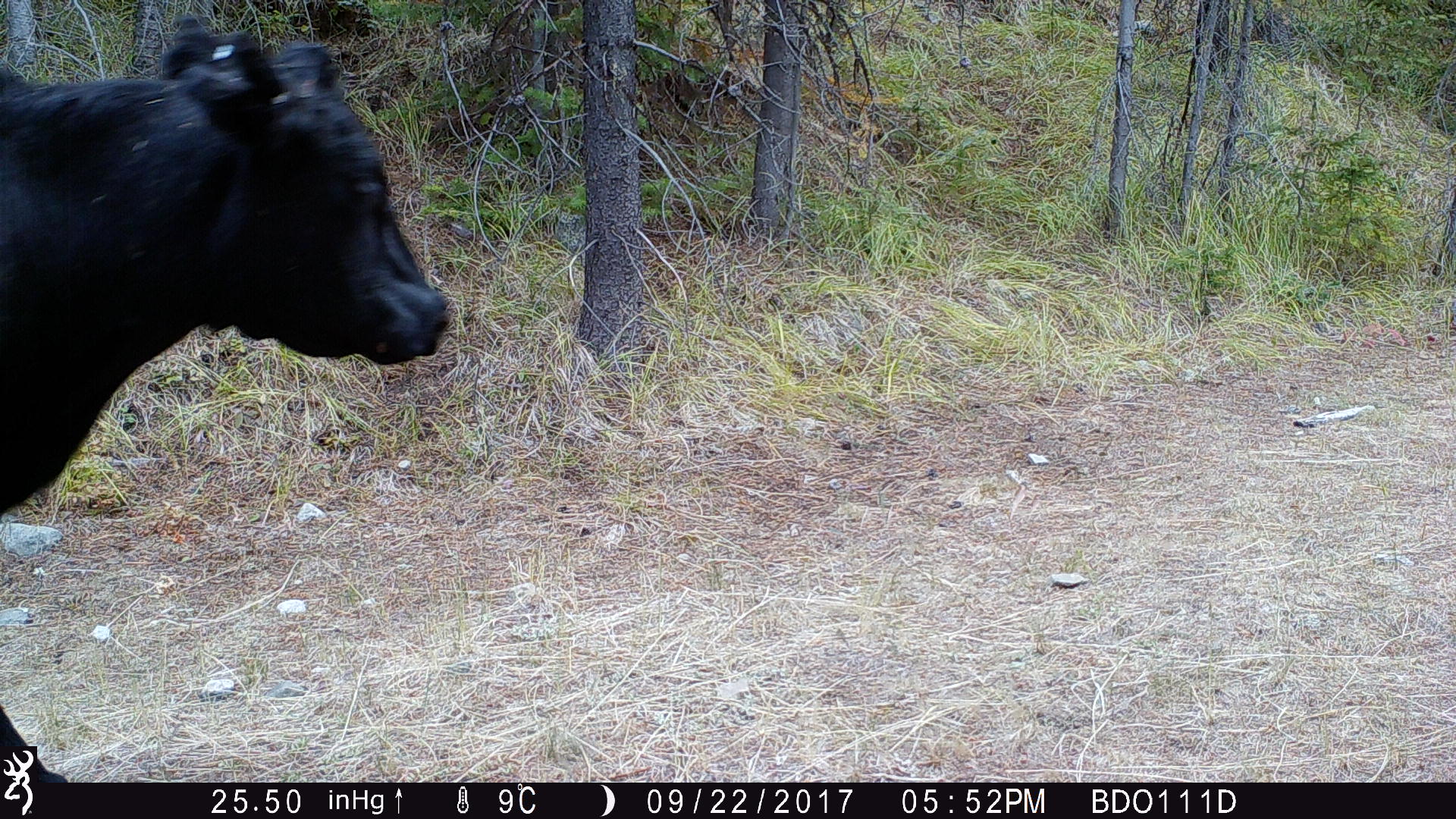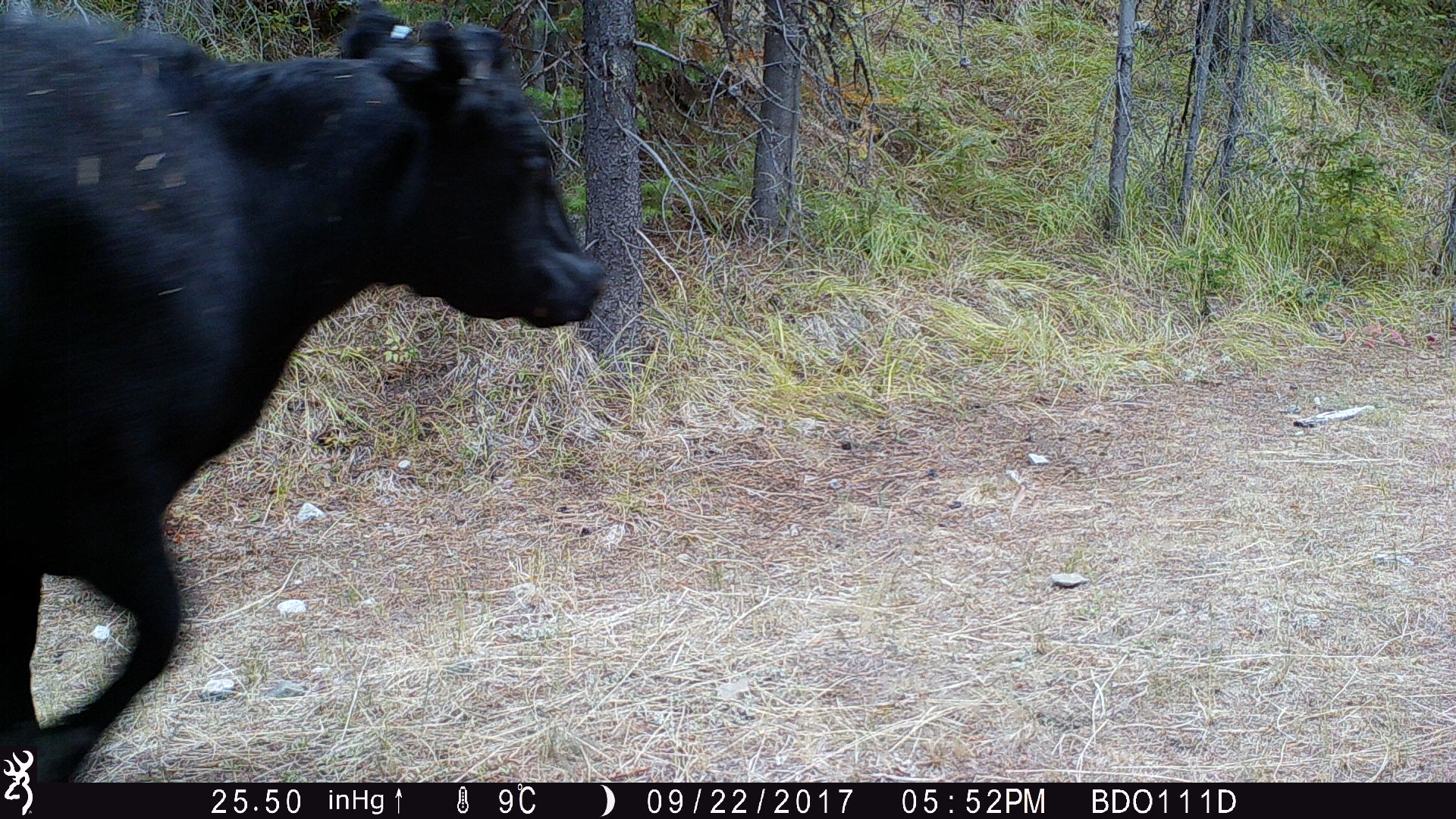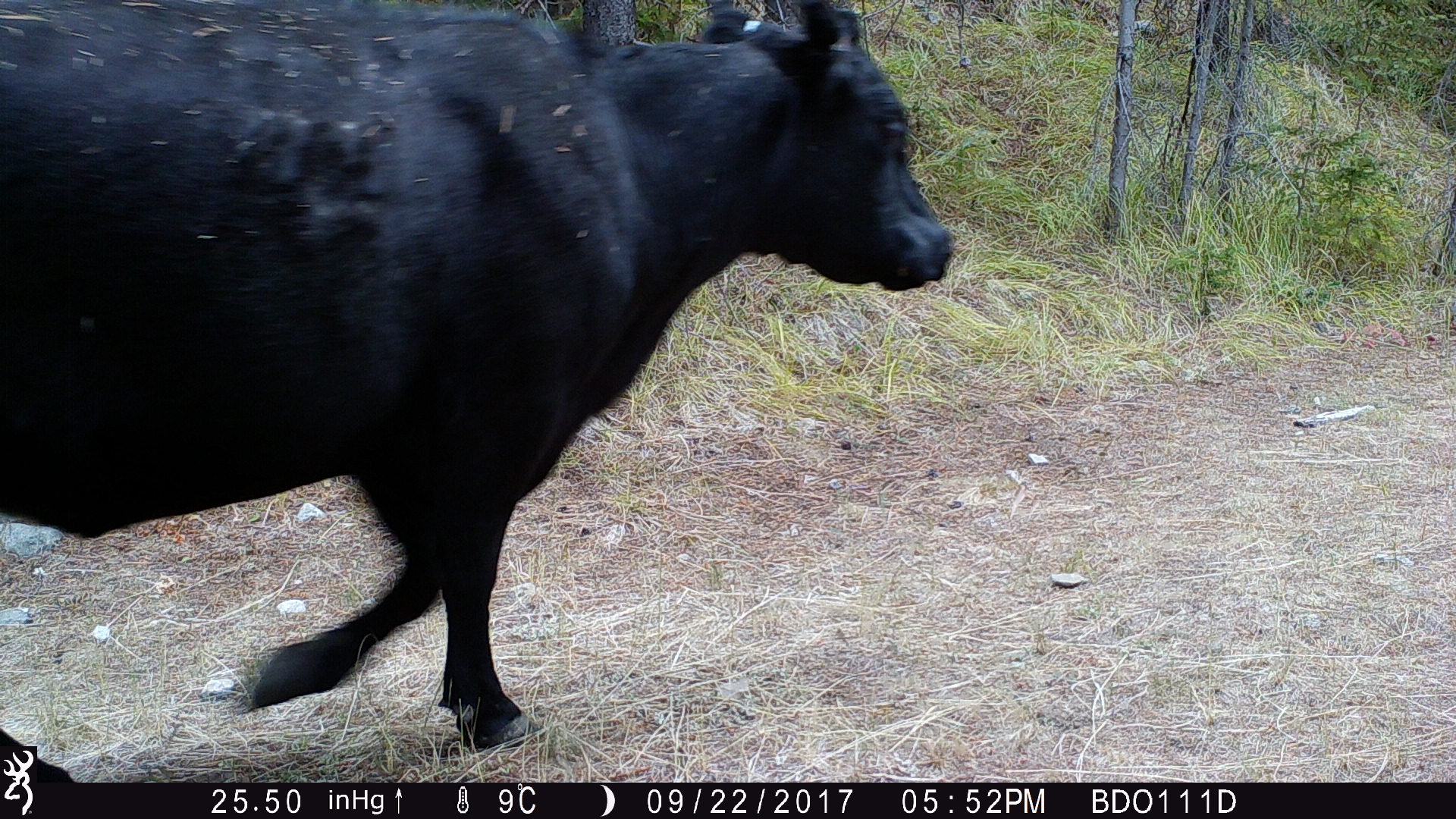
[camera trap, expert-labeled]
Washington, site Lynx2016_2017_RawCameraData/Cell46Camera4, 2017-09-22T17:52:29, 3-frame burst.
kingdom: Animalia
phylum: Chordata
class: Mammalia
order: Artiodactyla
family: Bovidae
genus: Bos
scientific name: Bos taurus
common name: domestic cattle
Domestic cattle (Bos taurus). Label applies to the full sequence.